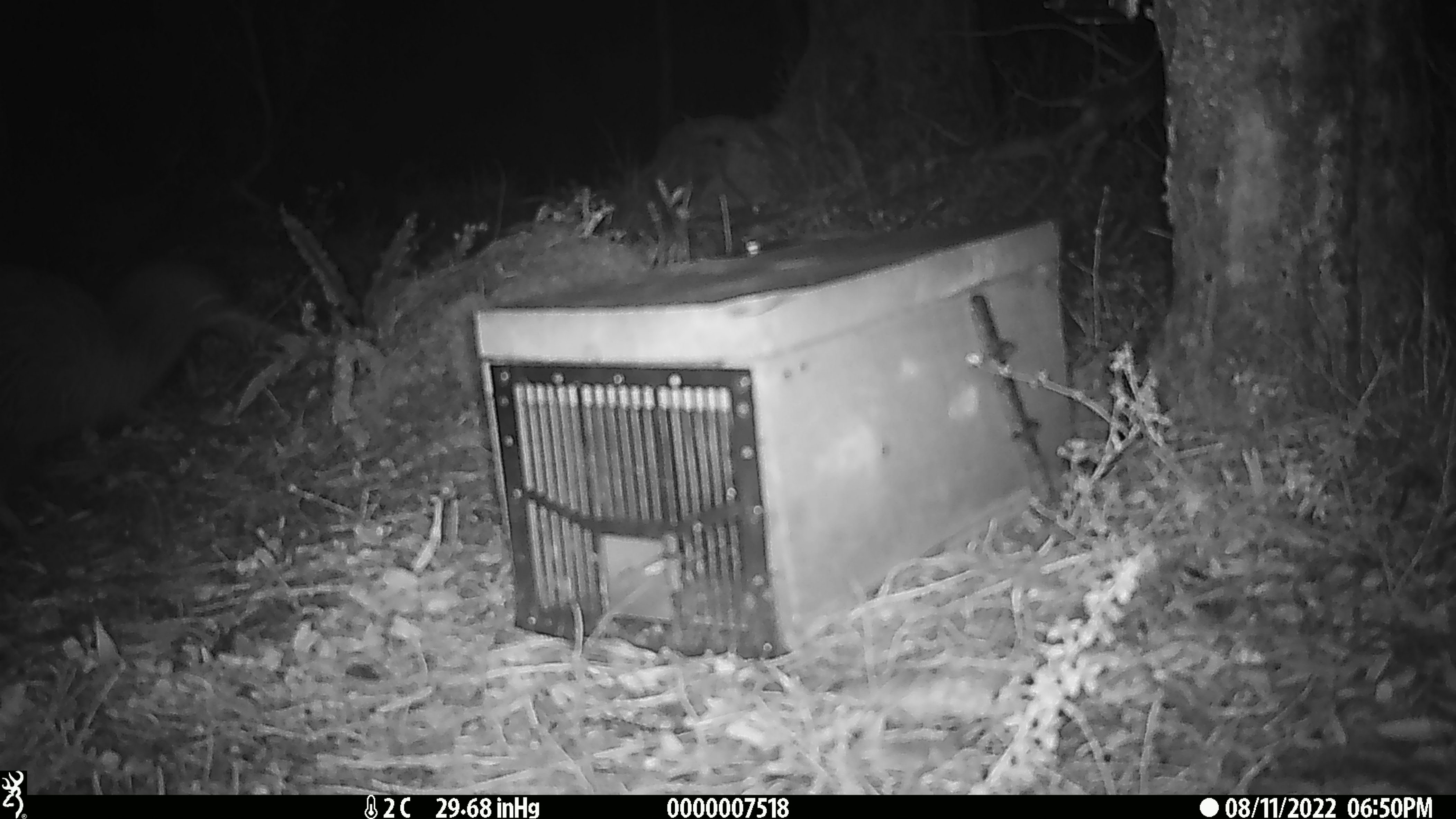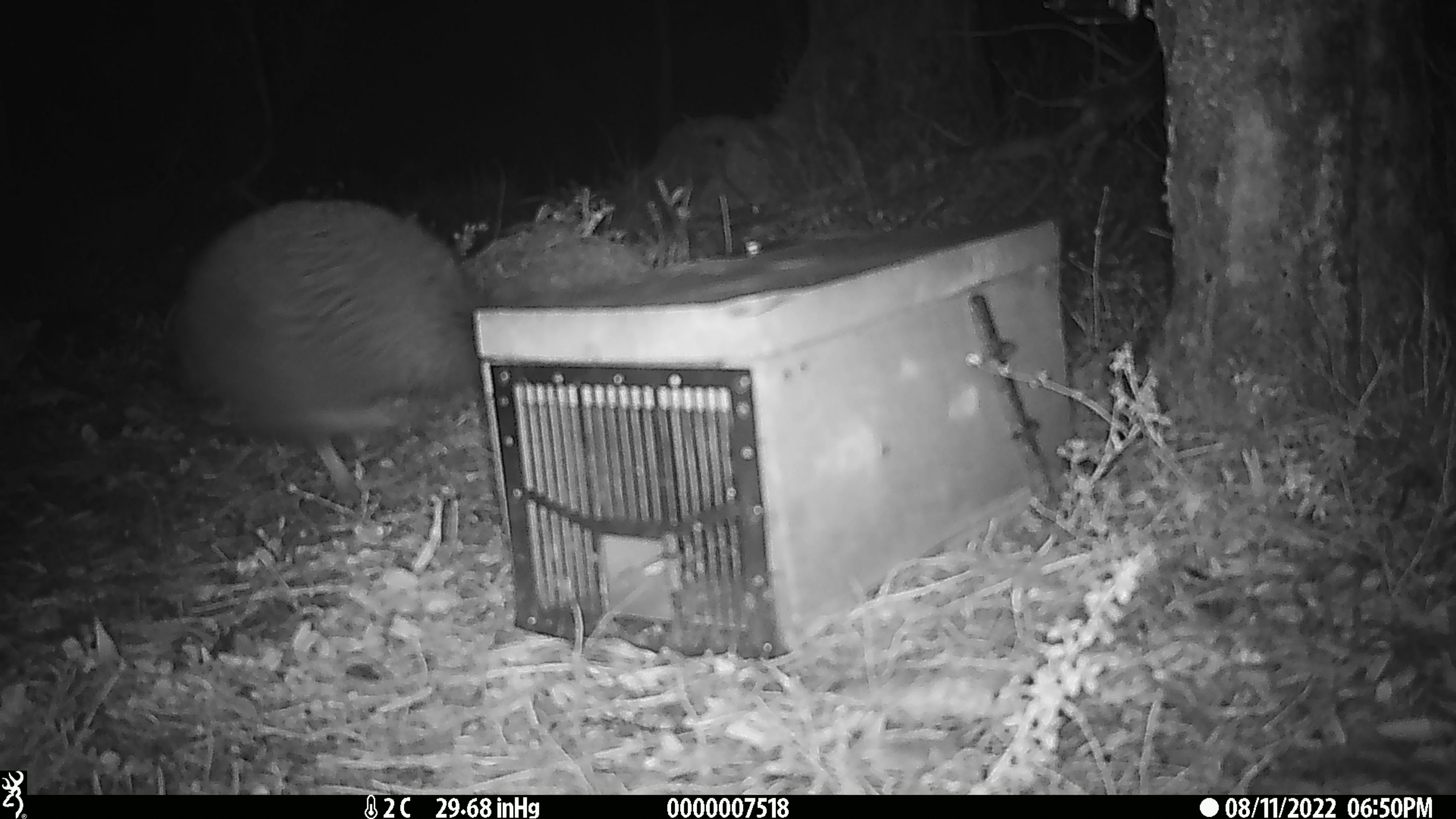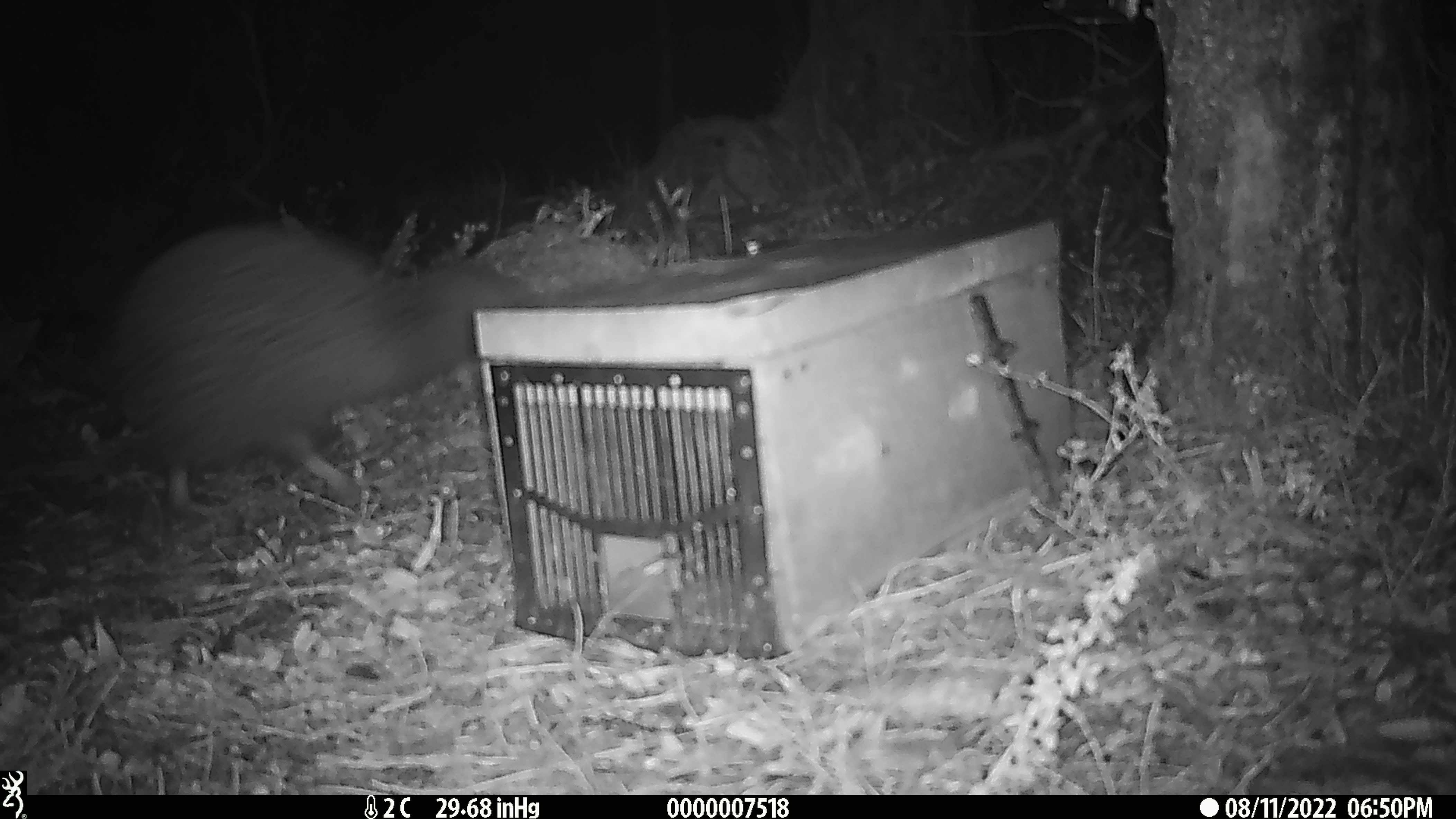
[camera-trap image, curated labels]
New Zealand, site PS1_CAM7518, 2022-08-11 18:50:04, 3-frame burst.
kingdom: Animalia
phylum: Chordata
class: Aves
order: Apterygiformes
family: Apterygidae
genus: Apteryx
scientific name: Apteryx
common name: kiwi